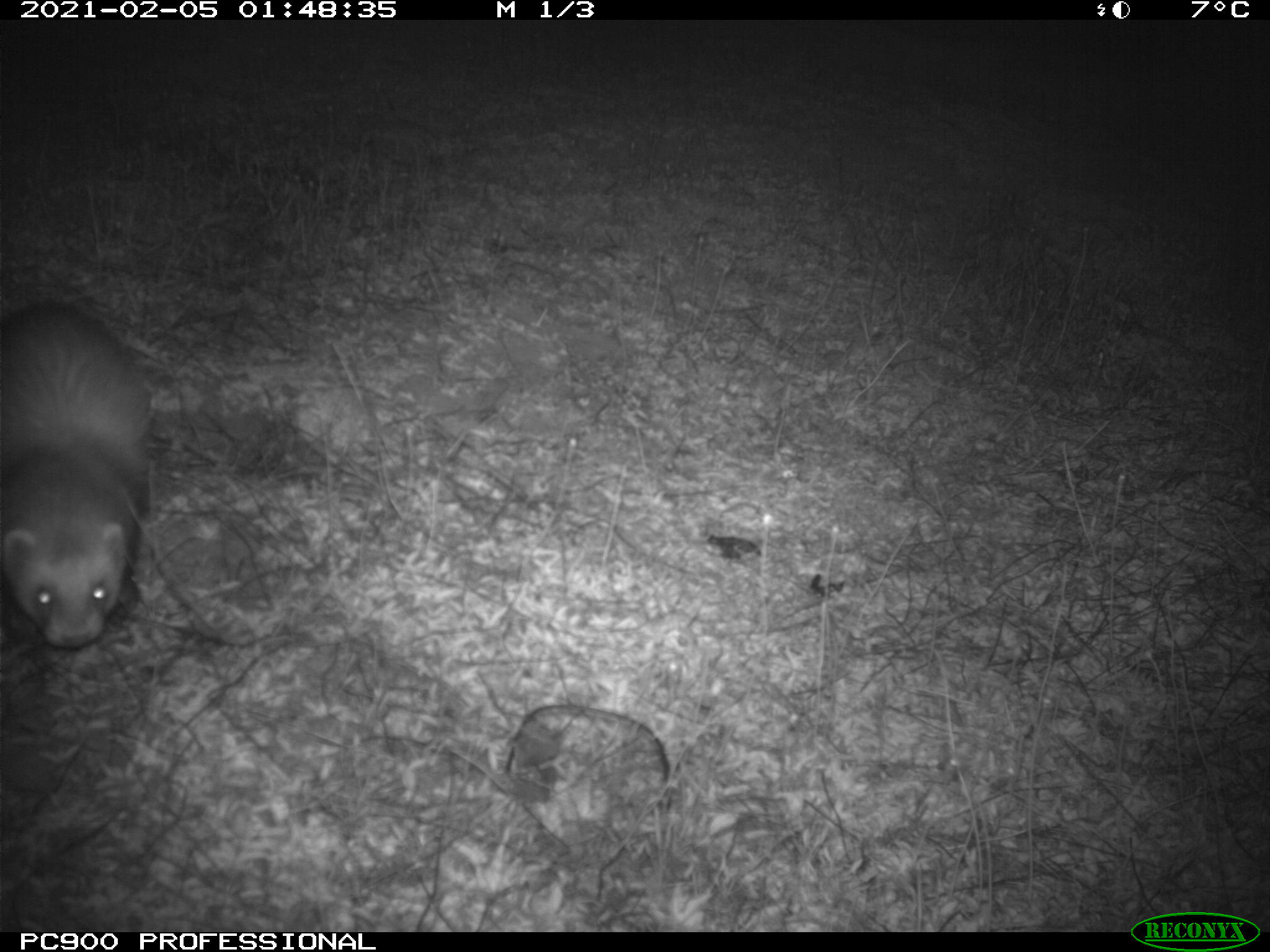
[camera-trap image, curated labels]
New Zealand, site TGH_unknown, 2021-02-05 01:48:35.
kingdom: Animalia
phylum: Chordata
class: Mammalia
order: Carnivora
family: Mustelidae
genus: Mustela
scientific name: Mustela furo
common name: ferret